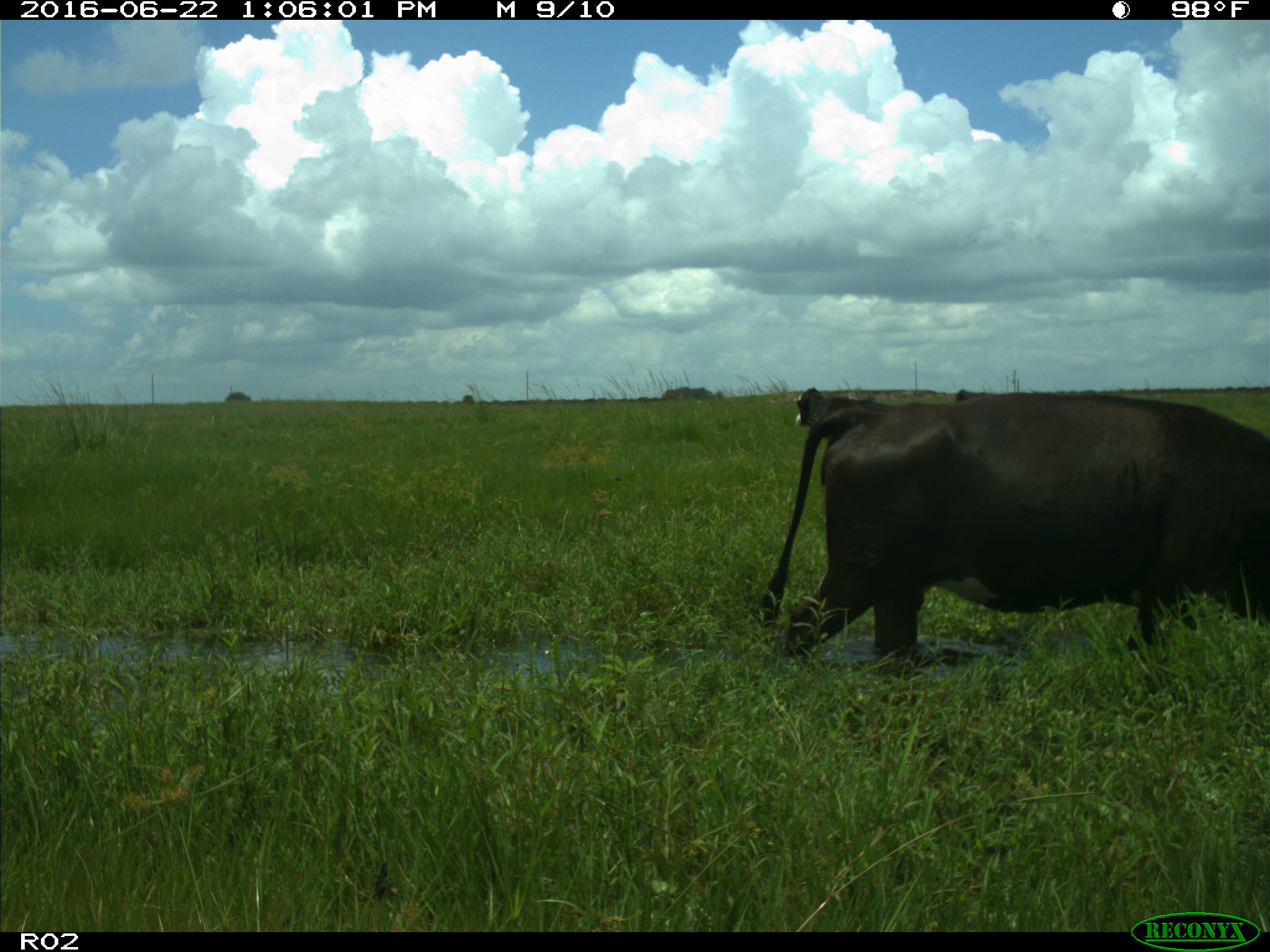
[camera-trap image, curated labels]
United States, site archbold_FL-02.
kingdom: Animalia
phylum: Chordata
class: Mammalia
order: Artiodactyla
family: Bovidae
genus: Bos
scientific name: Bos taurus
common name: domestic cow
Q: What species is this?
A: Bos taurus (domestic cow).